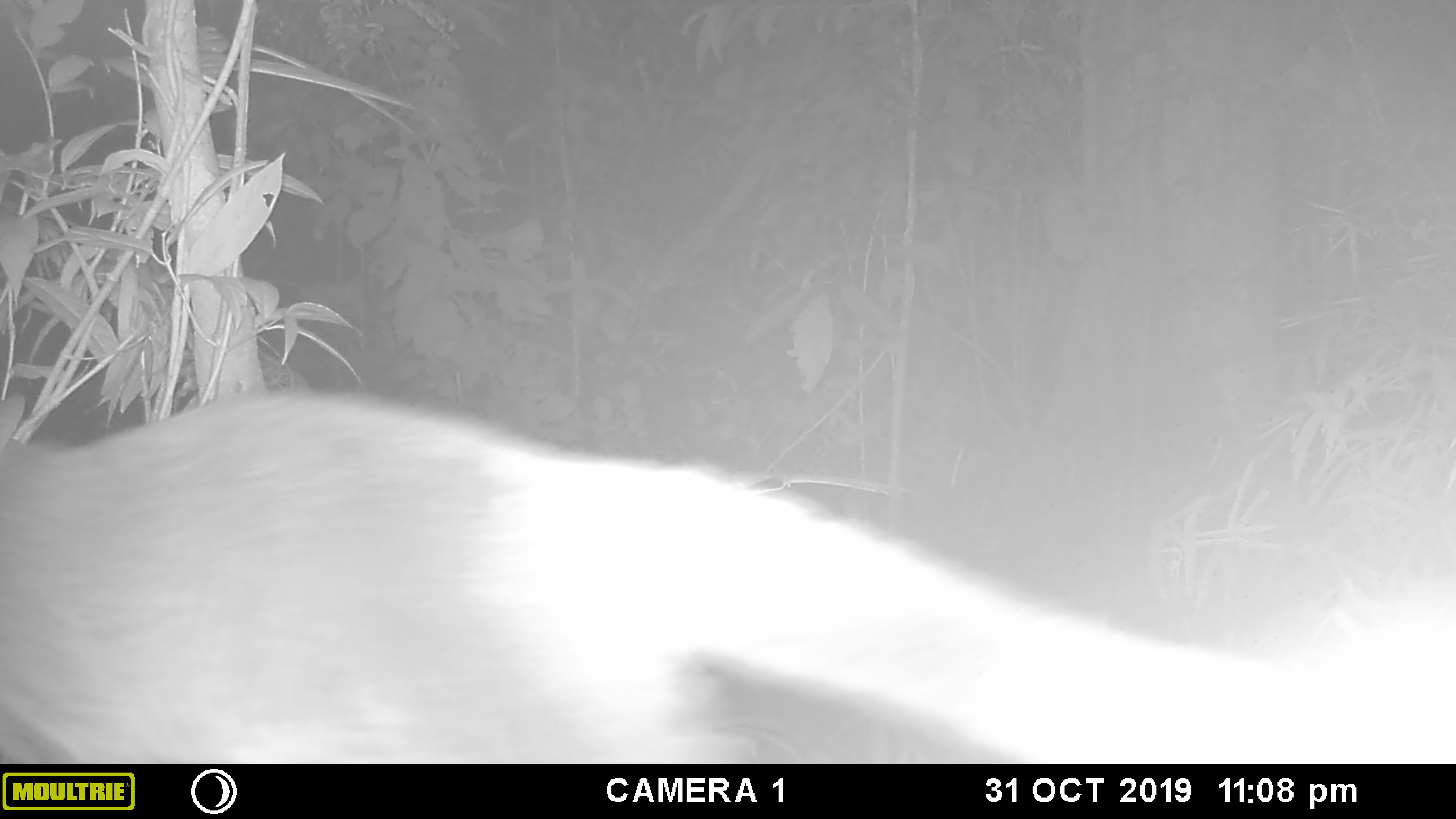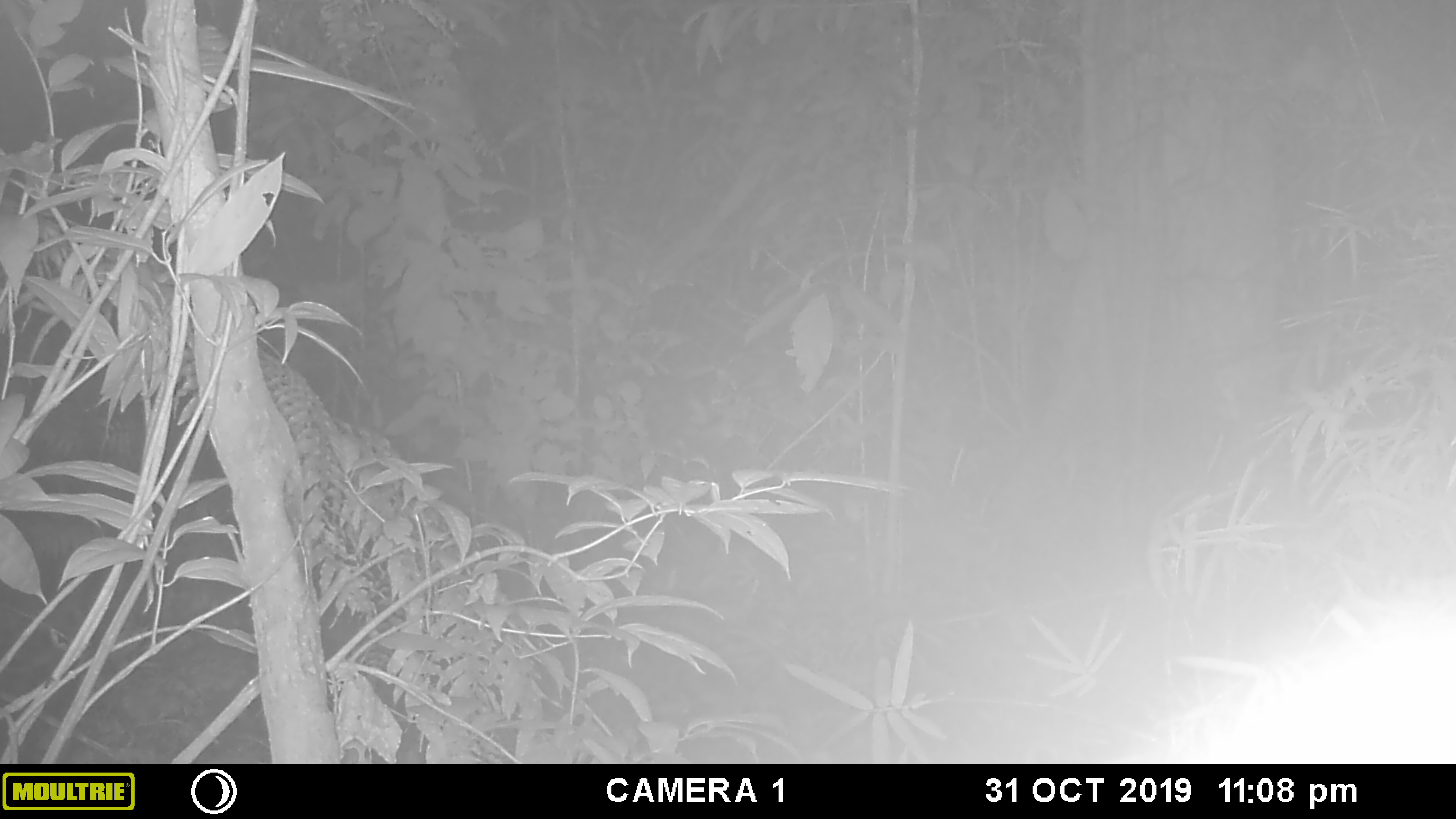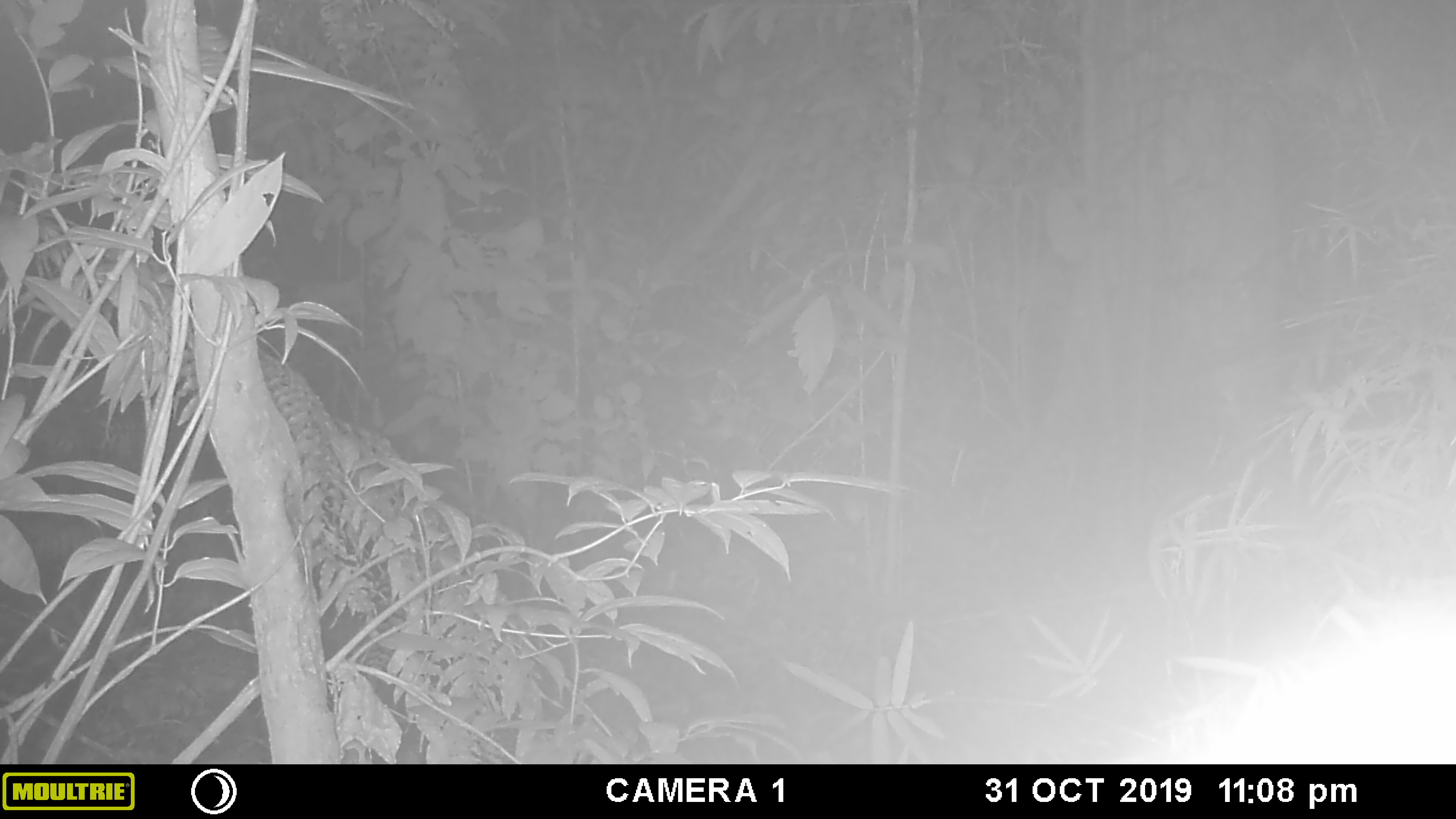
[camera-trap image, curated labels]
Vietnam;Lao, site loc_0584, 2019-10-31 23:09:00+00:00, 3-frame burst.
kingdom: Animalia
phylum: Chordata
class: Mammalia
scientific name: Mammalia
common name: mammal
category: unidentified small mammal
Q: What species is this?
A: Unidentified small mammal (mammal) (Mammalia).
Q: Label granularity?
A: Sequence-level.